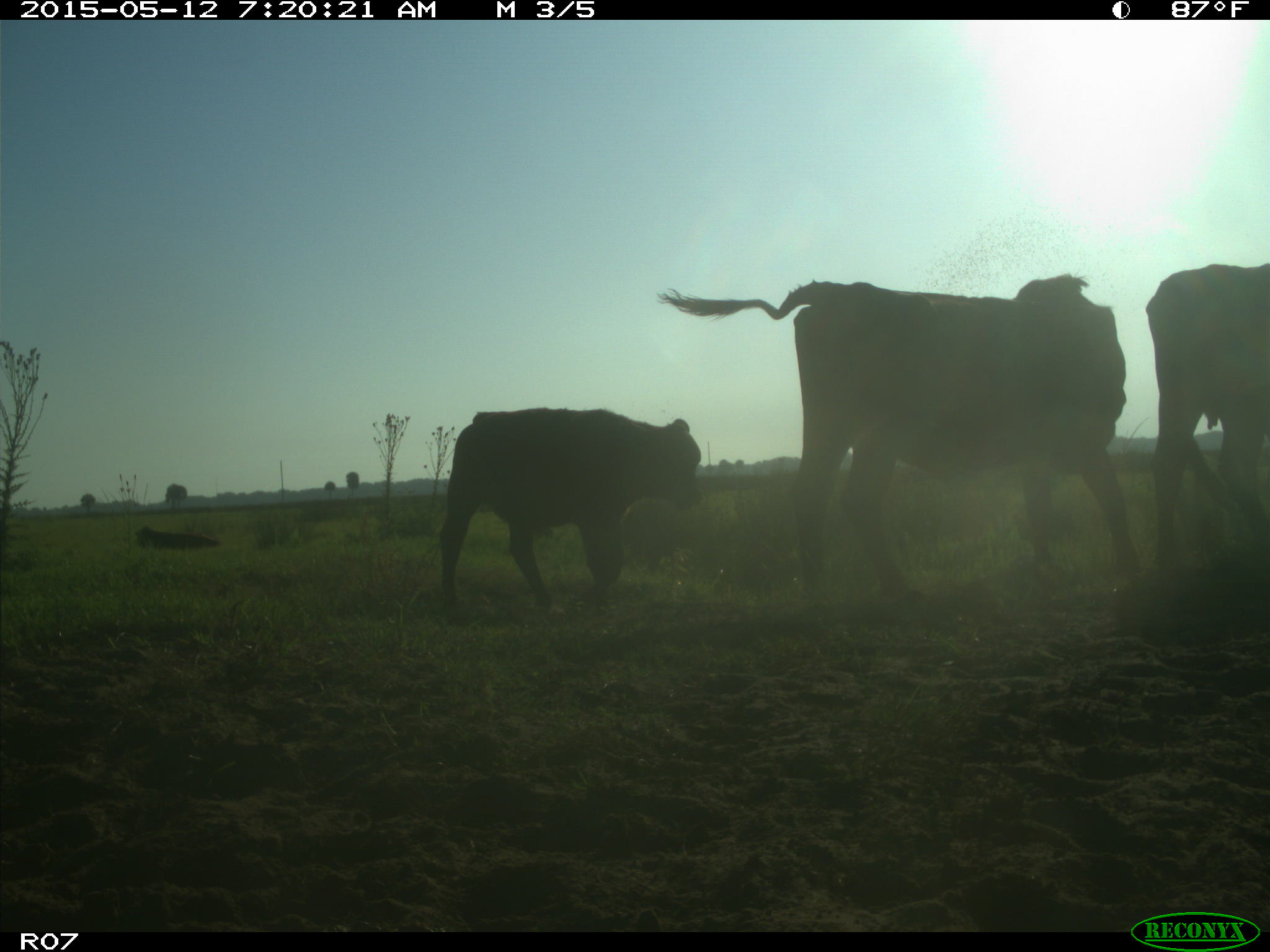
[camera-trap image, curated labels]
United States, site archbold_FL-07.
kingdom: Animalia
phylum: Chordata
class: Mammalia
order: Artiodactyla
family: Bovidae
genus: Bos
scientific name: Bos taurus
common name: domestic cow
Bos taurus (domestic cow).